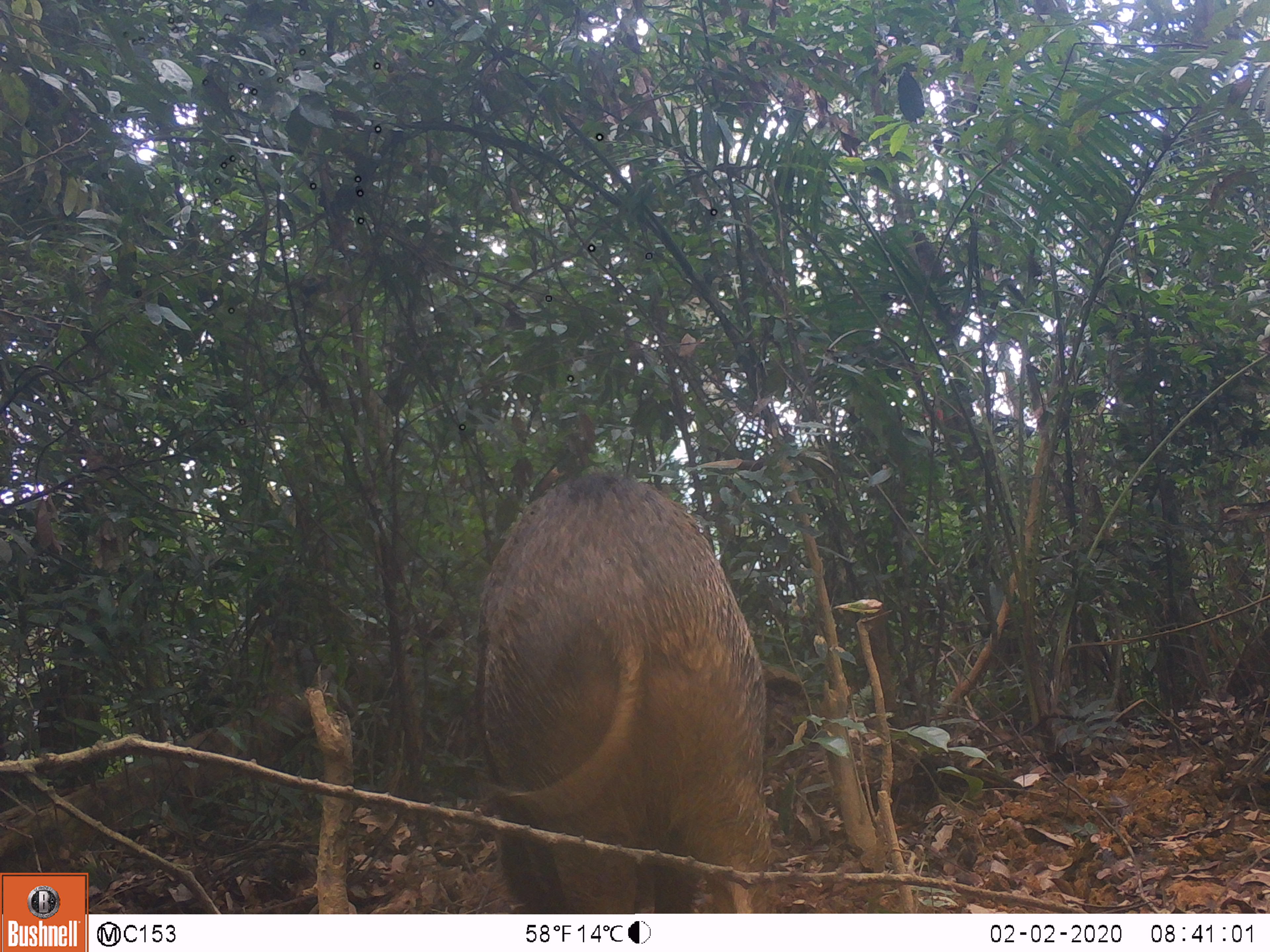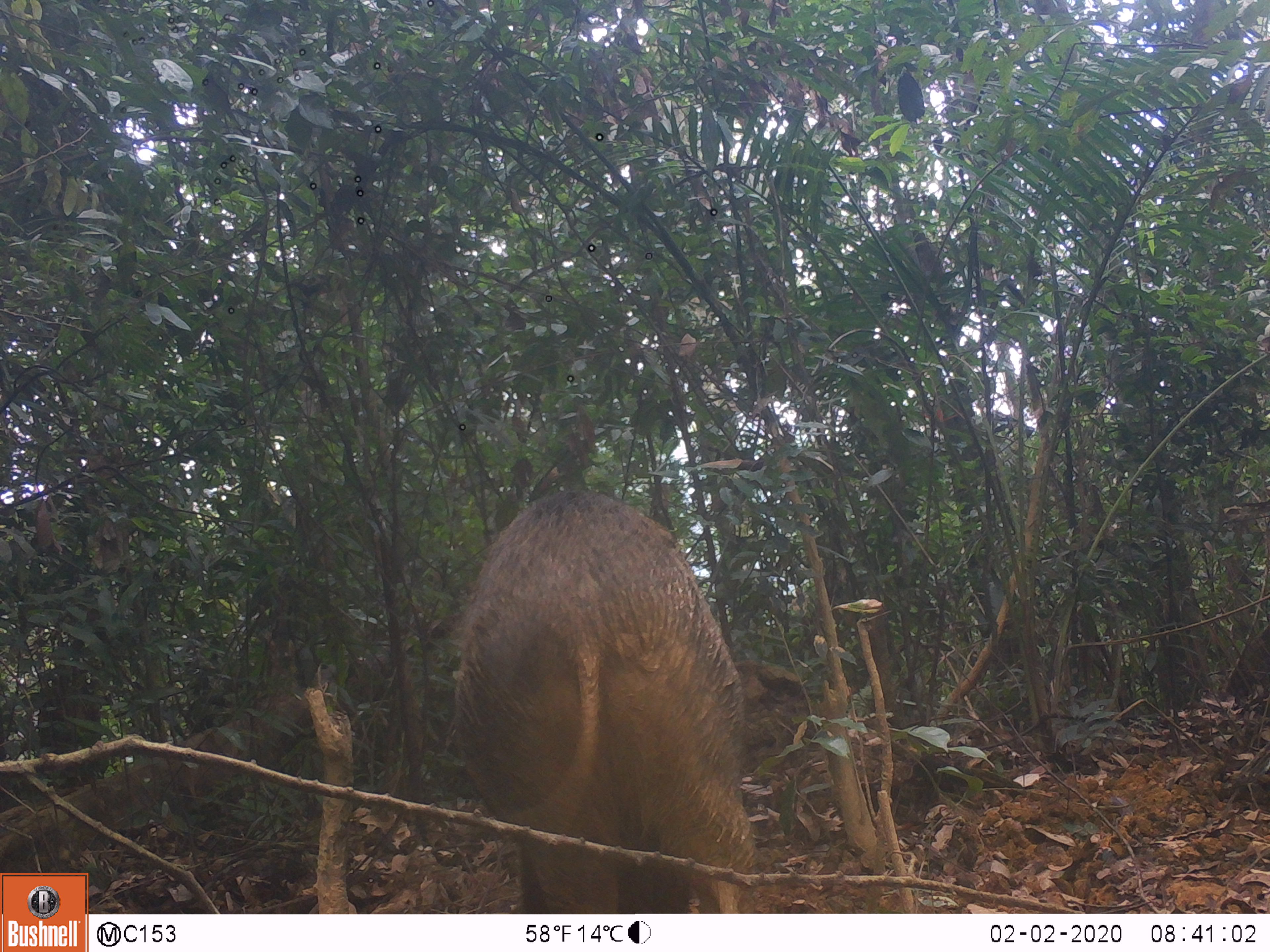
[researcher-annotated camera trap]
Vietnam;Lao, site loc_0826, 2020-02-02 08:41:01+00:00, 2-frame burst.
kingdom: Animalia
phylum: Chordata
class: Mammalia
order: Artiodactyla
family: Suidae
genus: Sus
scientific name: Sus scrofa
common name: eurasian wild pig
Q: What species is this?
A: Eurasian wild pig (Sus scrofa).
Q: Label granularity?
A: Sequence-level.